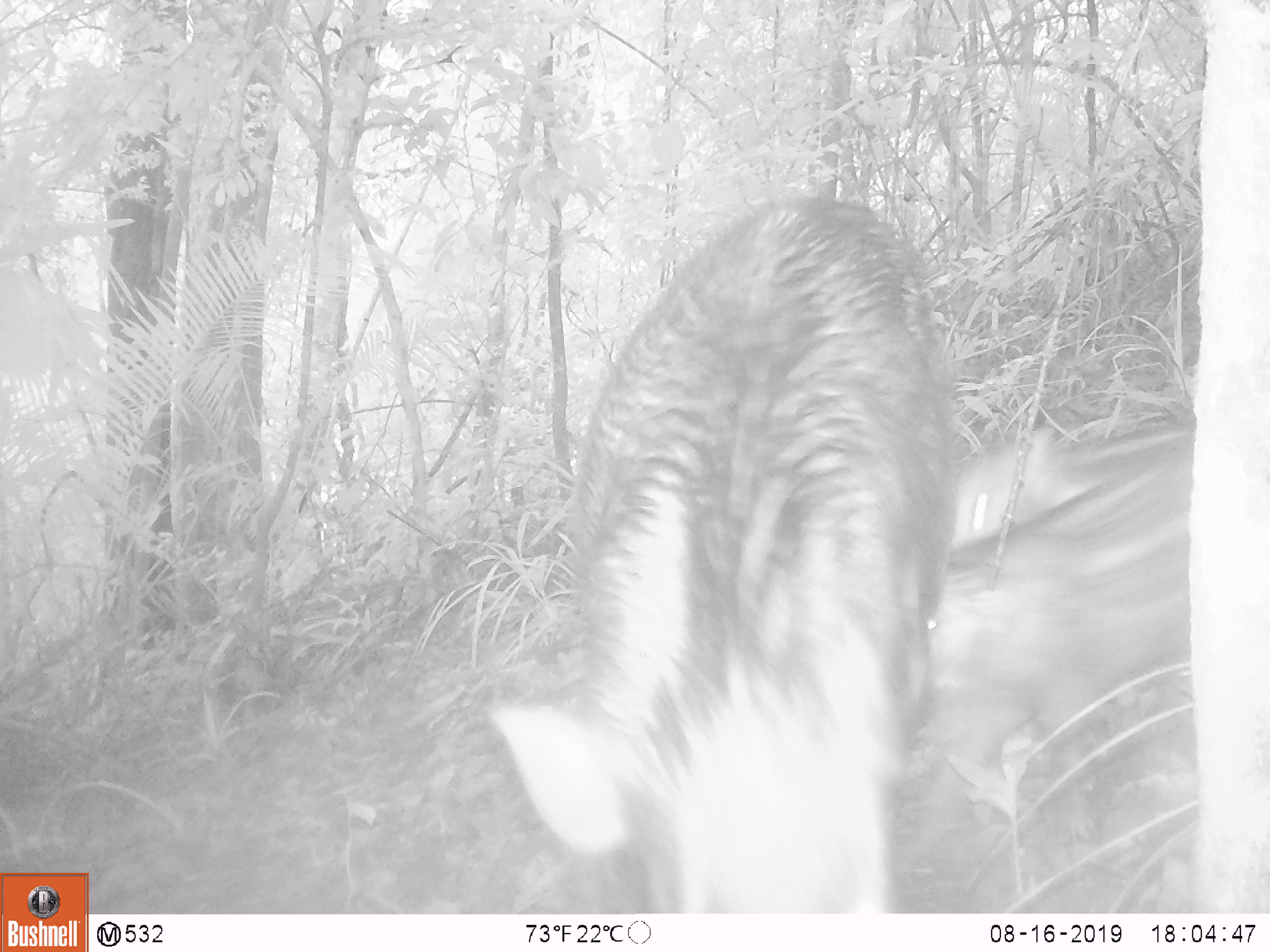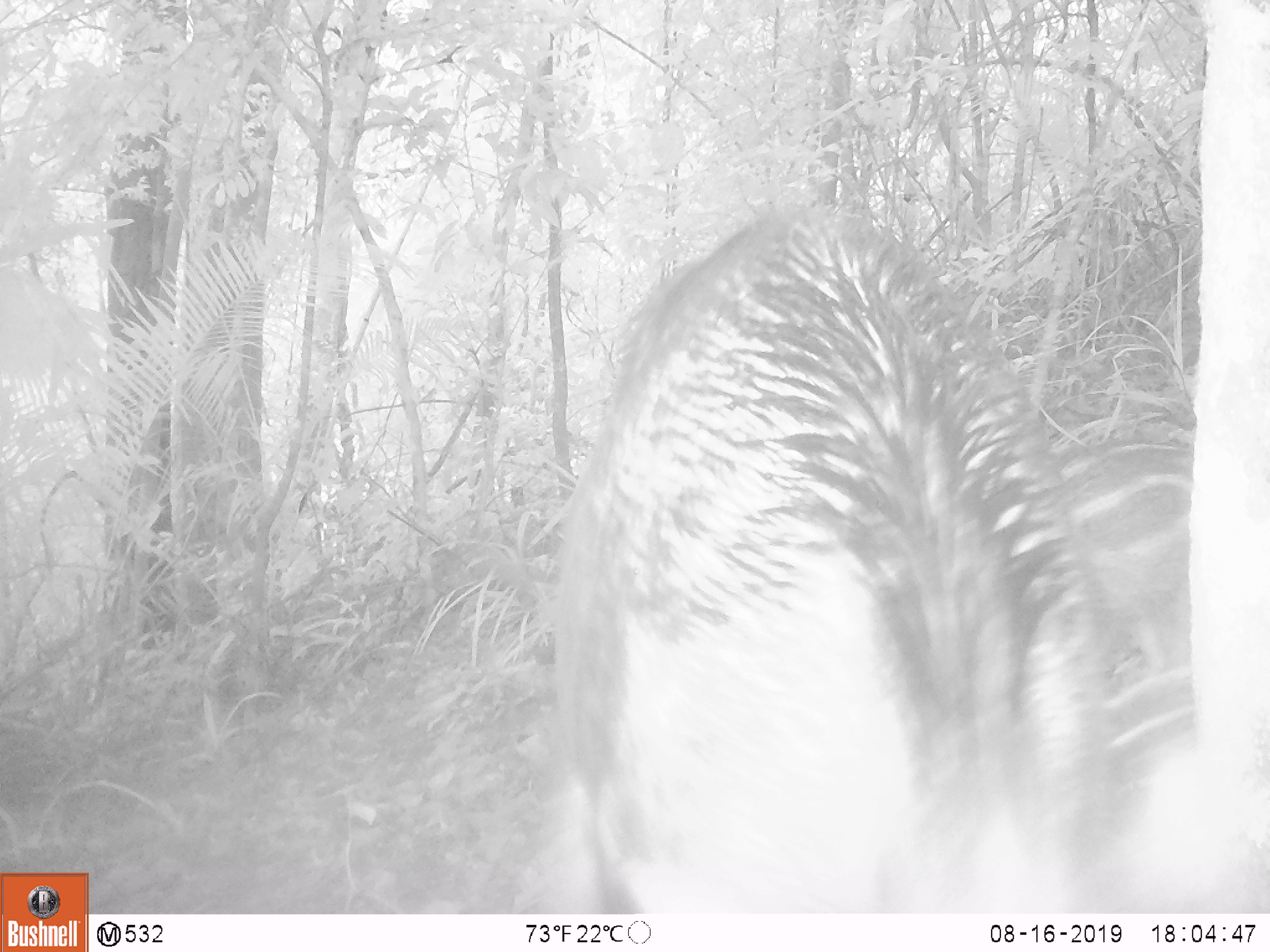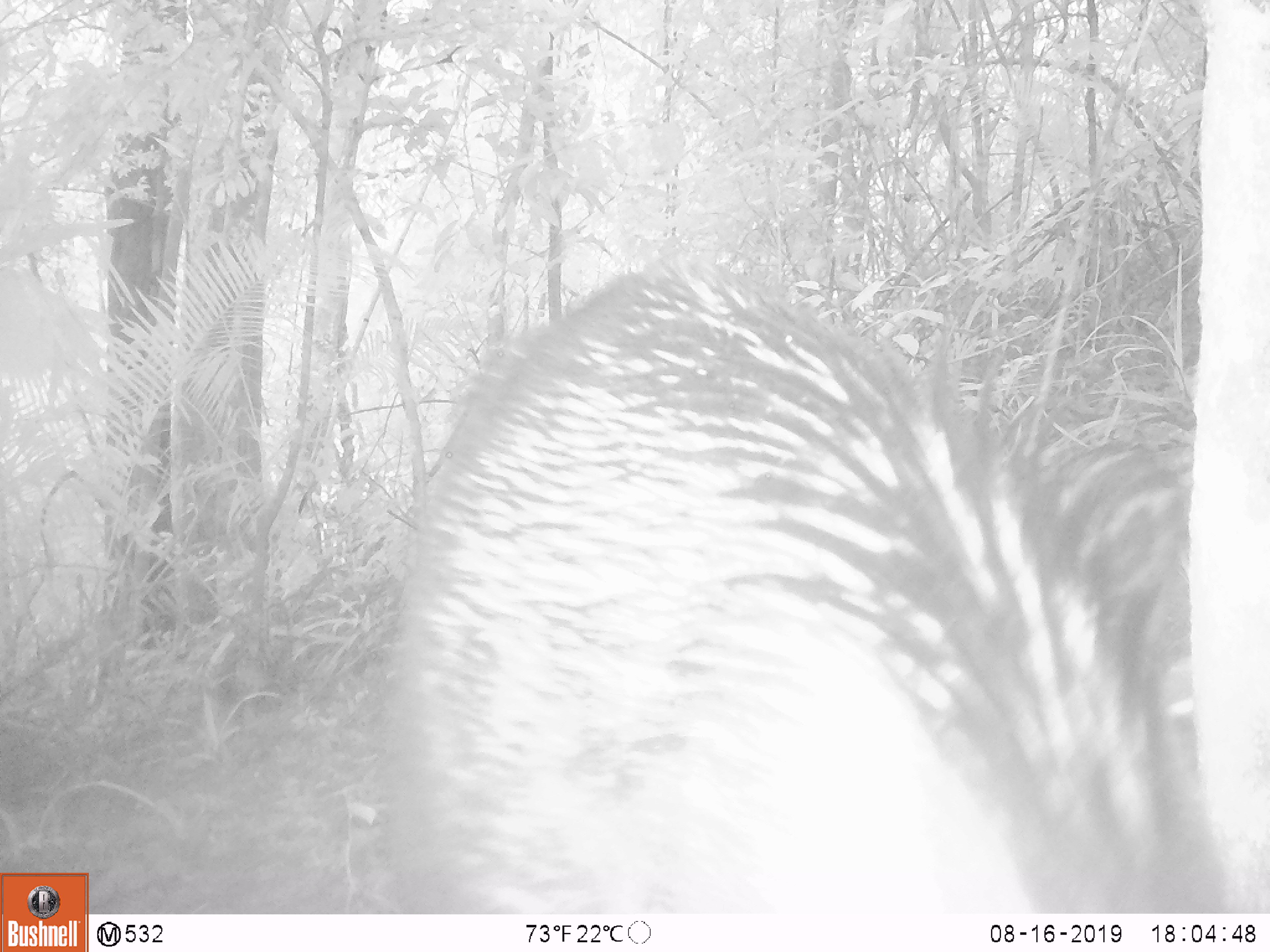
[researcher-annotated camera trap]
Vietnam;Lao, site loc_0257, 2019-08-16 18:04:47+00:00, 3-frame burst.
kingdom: Animalia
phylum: Chordata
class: Mammalia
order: Artiodactyla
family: Suidae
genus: Sus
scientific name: Sus scrofa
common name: eurasian wild pig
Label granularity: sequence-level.